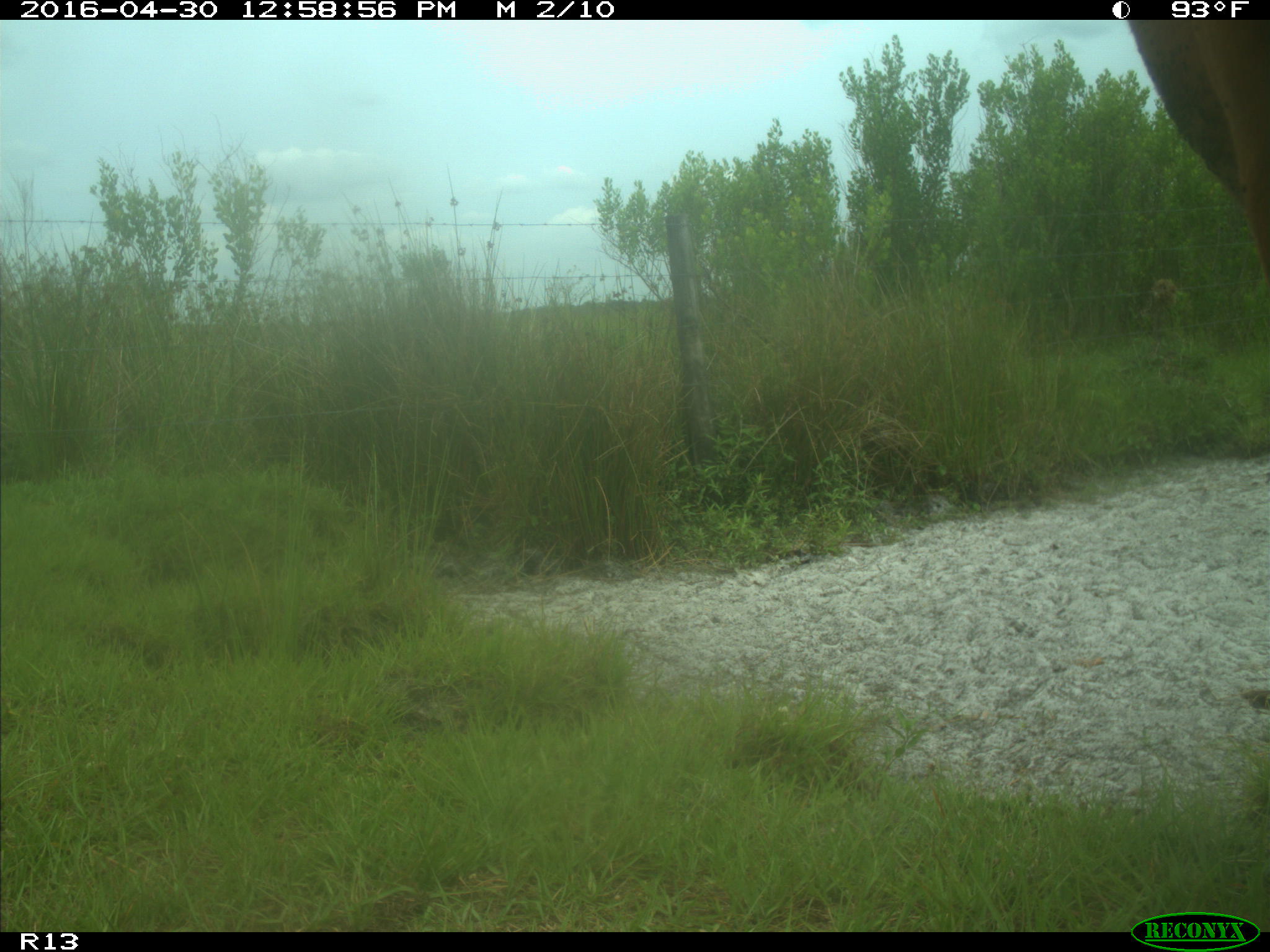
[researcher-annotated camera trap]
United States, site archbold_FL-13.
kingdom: Animalia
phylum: Chordata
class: Mammalia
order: Artiodactyla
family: Bovidae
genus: Bos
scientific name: Bos taurus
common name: domestic cow